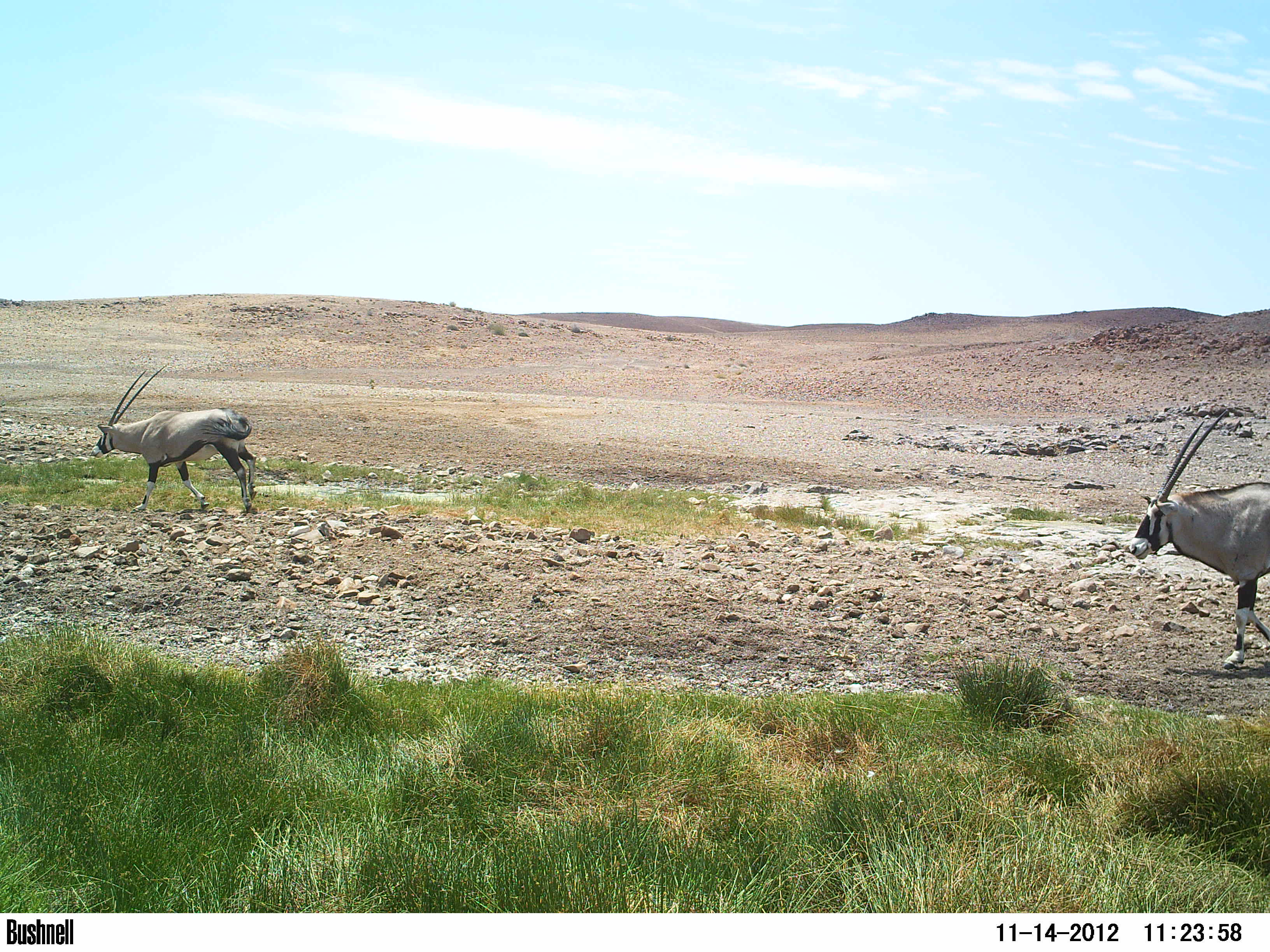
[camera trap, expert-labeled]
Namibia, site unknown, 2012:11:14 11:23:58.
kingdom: Animalia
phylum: Chordata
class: Mammalia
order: Artiodactyla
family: Bovidae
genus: Oryx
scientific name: Oryx gazella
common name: gemsbok